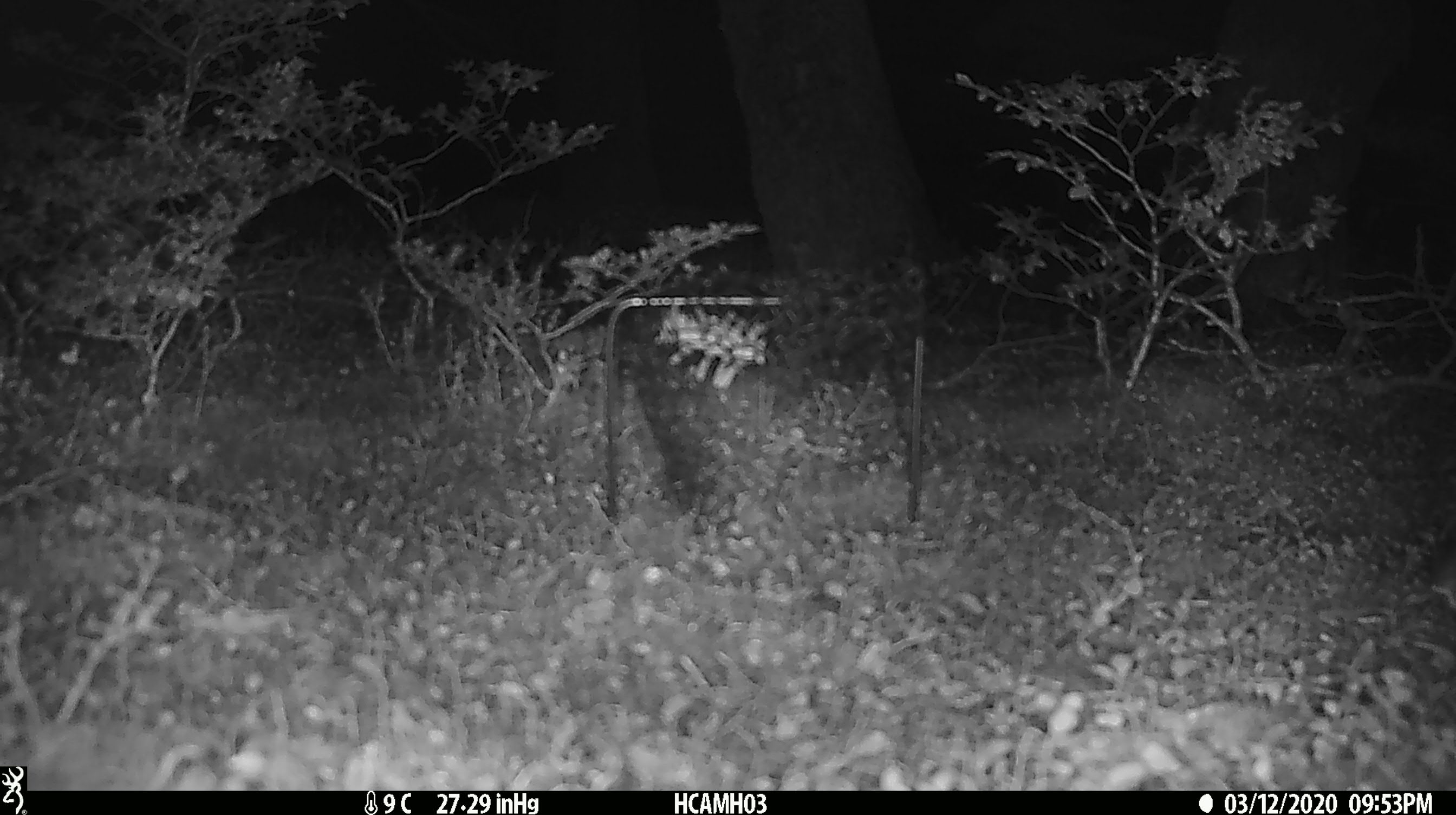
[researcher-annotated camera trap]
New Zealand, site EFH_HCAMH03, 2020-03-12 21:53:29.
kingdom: Animalia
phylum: Chordata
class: Mammalia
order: Rodentia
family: Muridae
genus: Mus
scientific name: Mus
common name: mouse